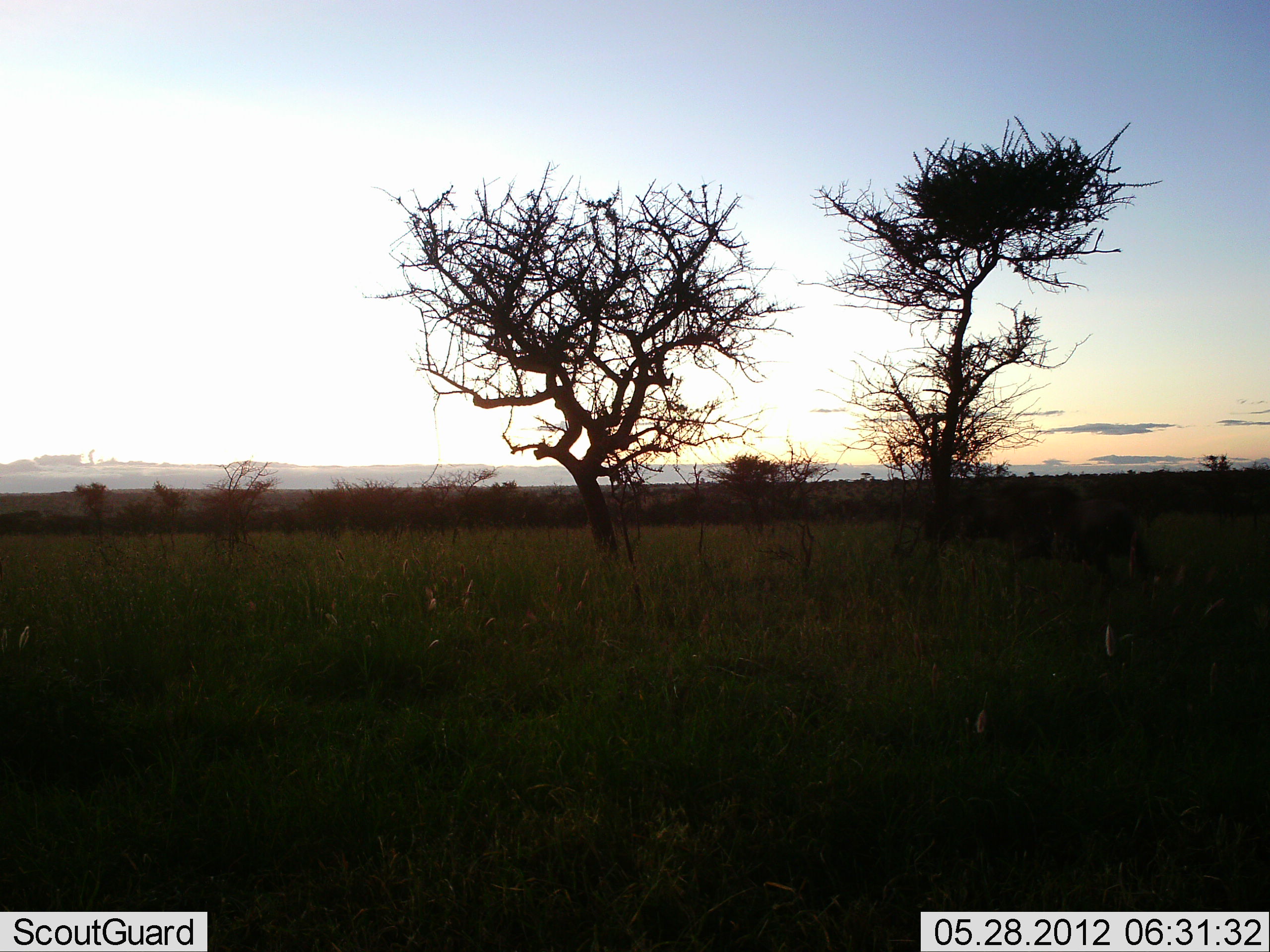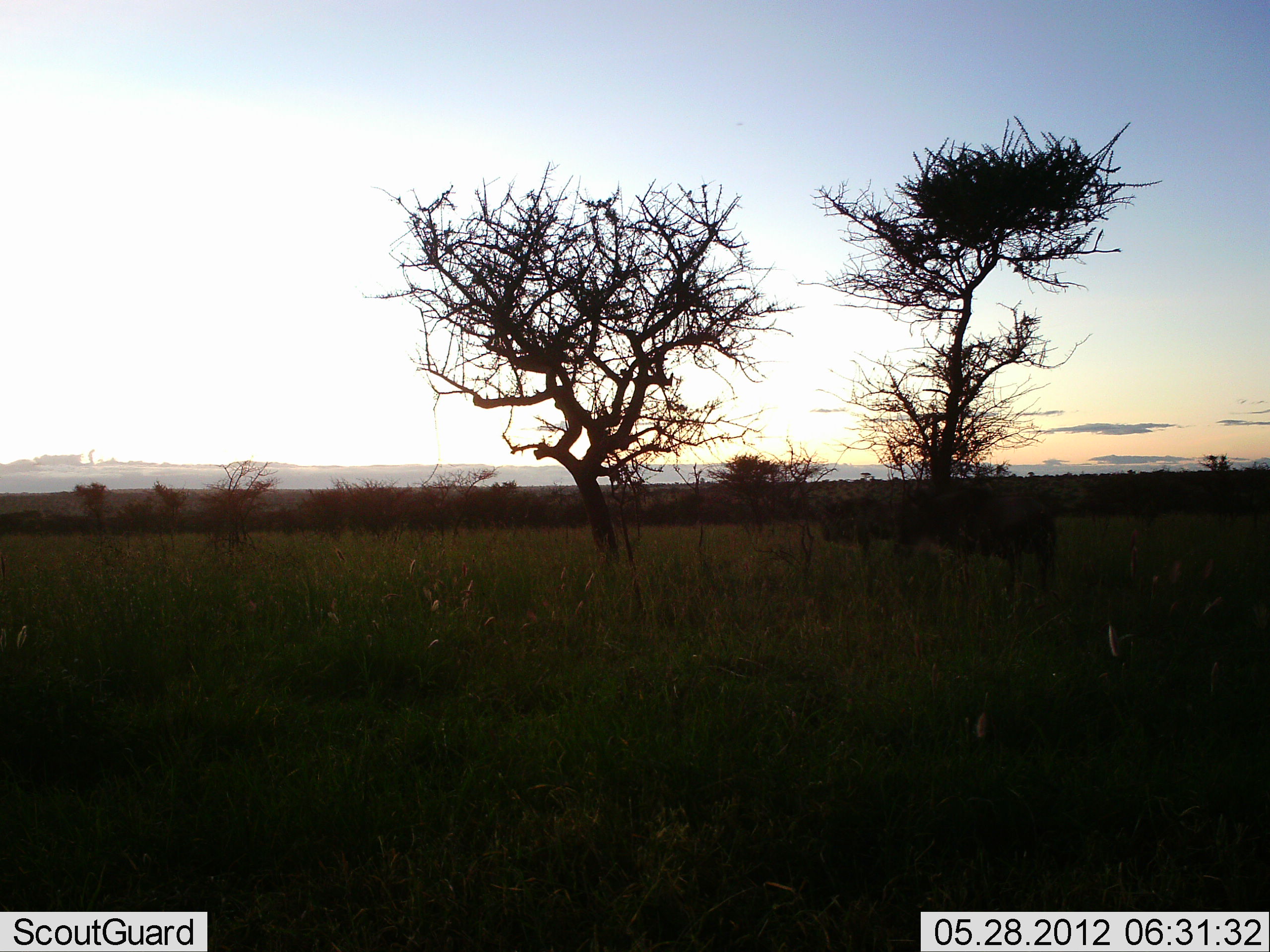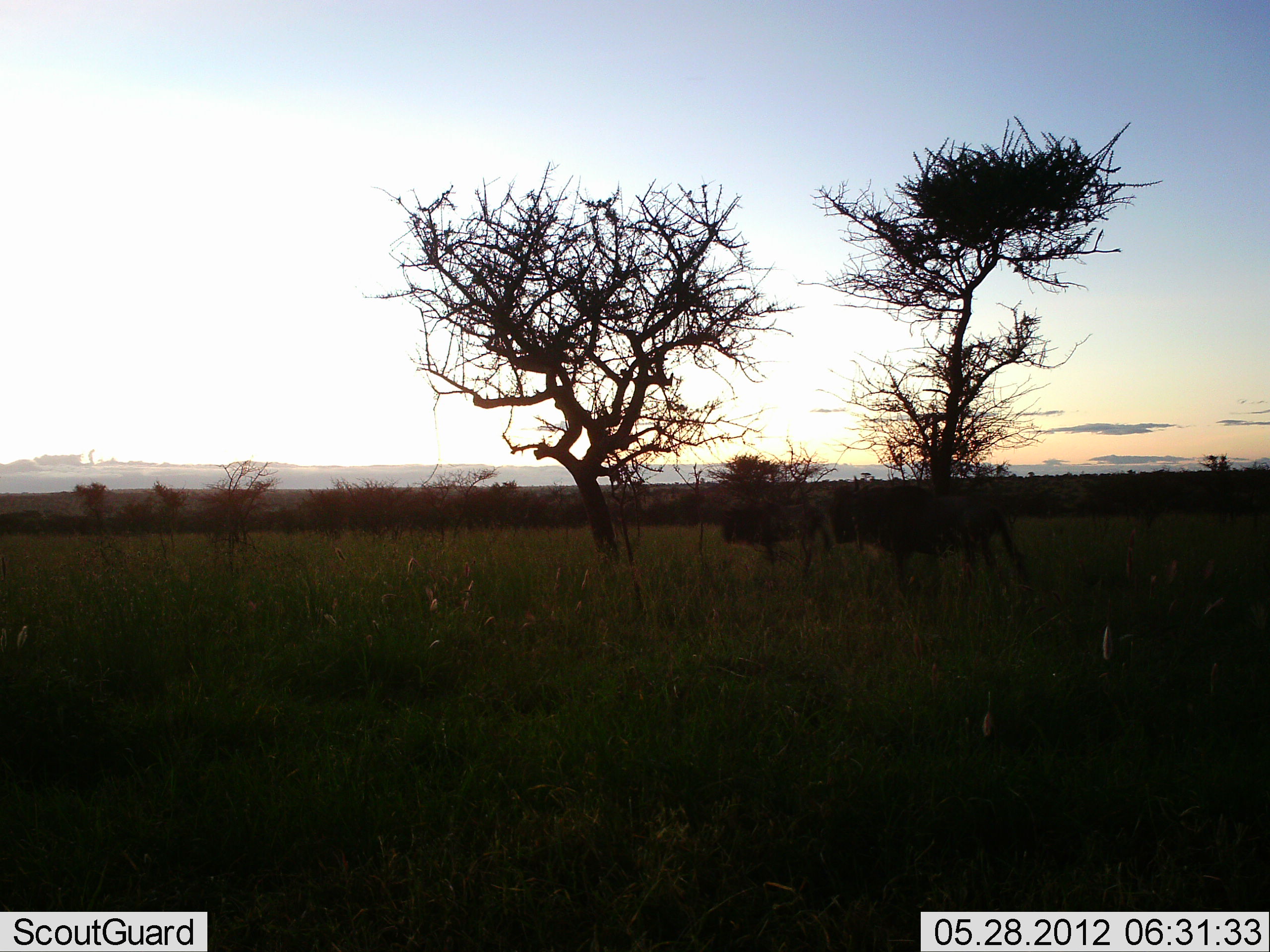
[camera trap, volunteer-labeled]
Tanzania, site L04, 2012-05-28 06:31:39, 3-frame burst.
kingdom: Animalia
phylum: Chordata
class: Mammalia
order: Artiodactyla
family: Bovidae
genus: Connochaetes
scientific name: Connochaetes taurinus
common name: blue wildebeest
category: wildebeest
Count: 2.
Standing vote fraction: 0%.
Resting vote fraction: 0%.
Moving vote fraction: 100%.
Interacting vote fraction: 0%.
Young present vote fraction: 0%.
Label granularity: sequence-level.